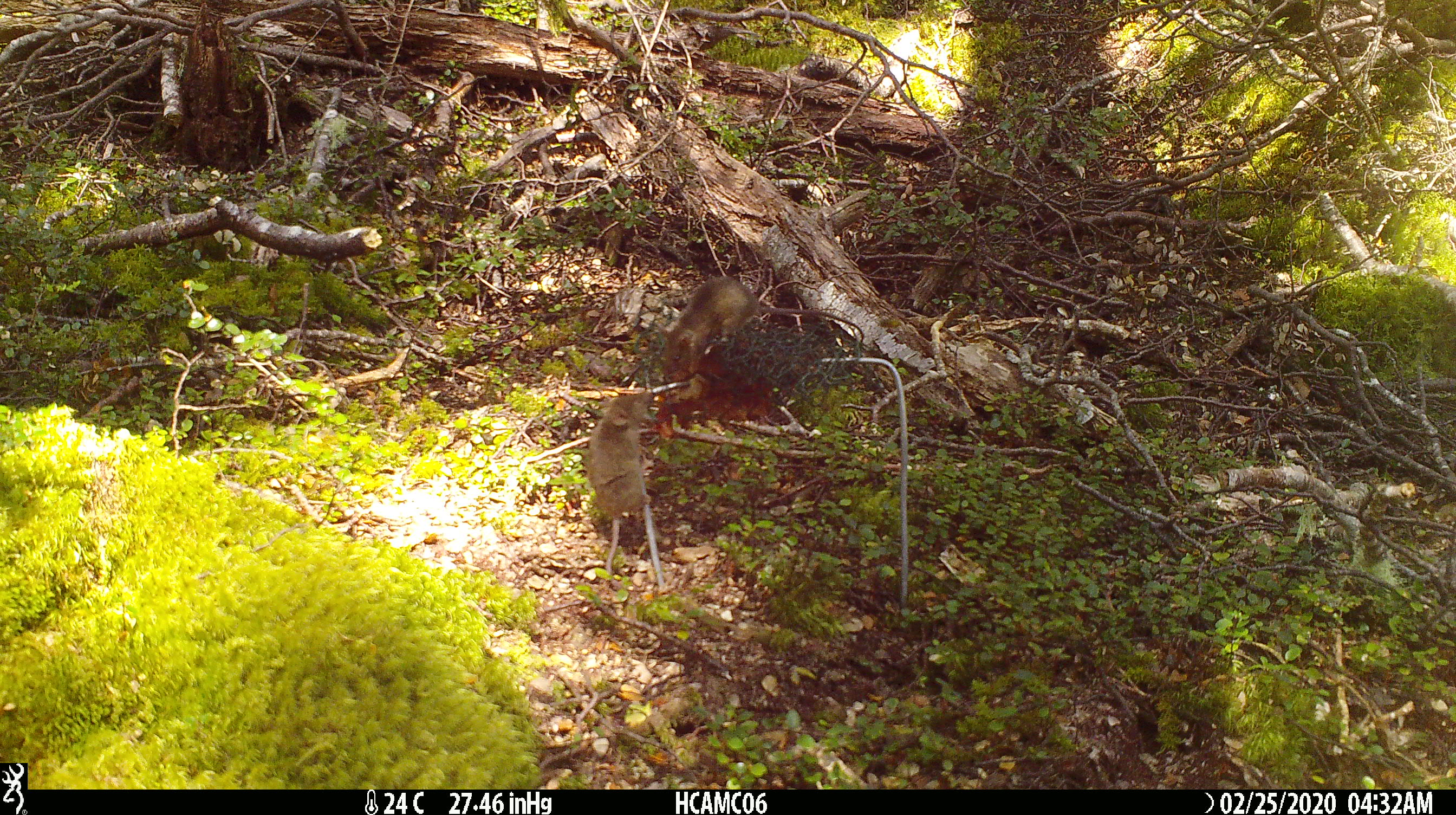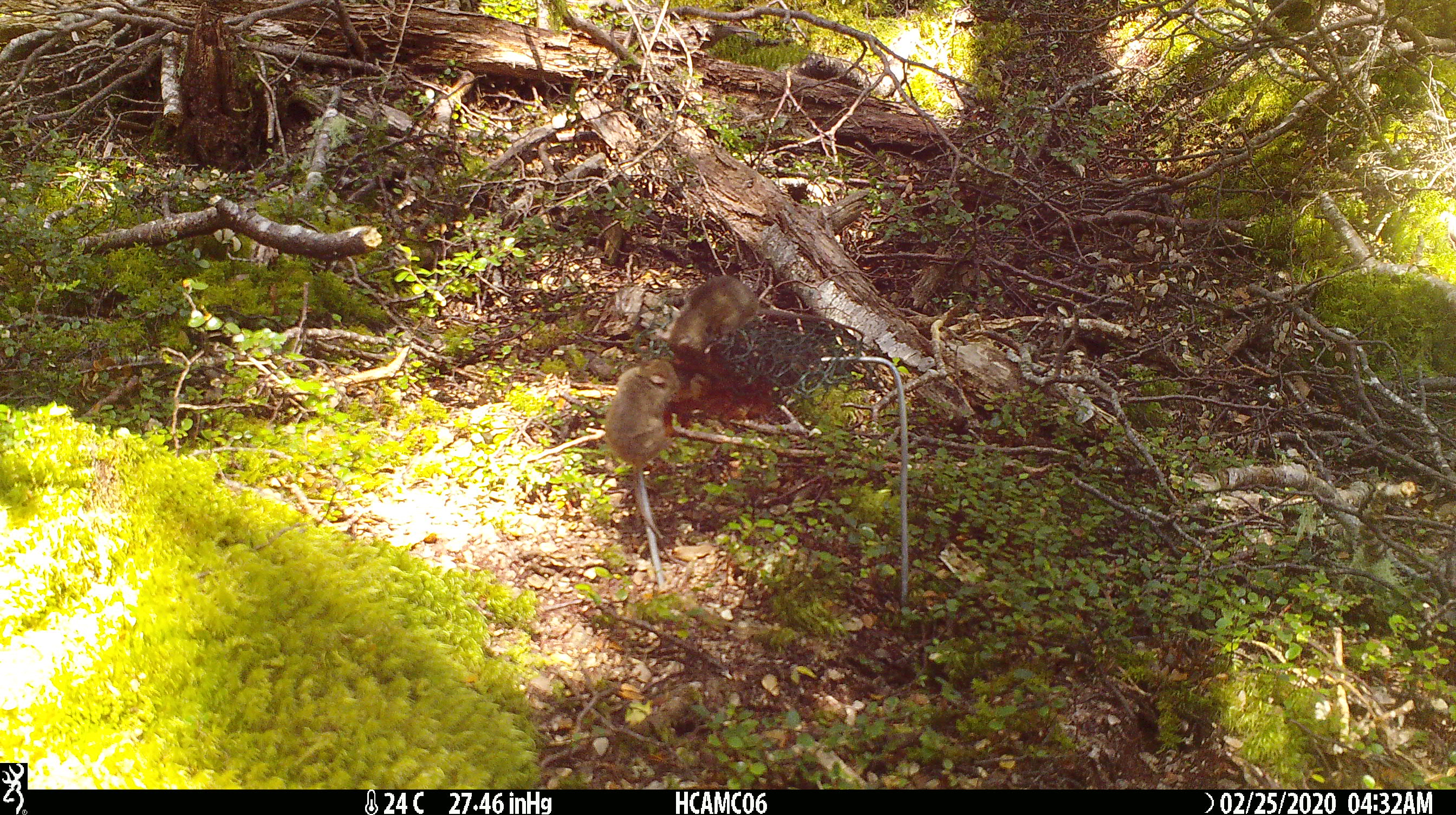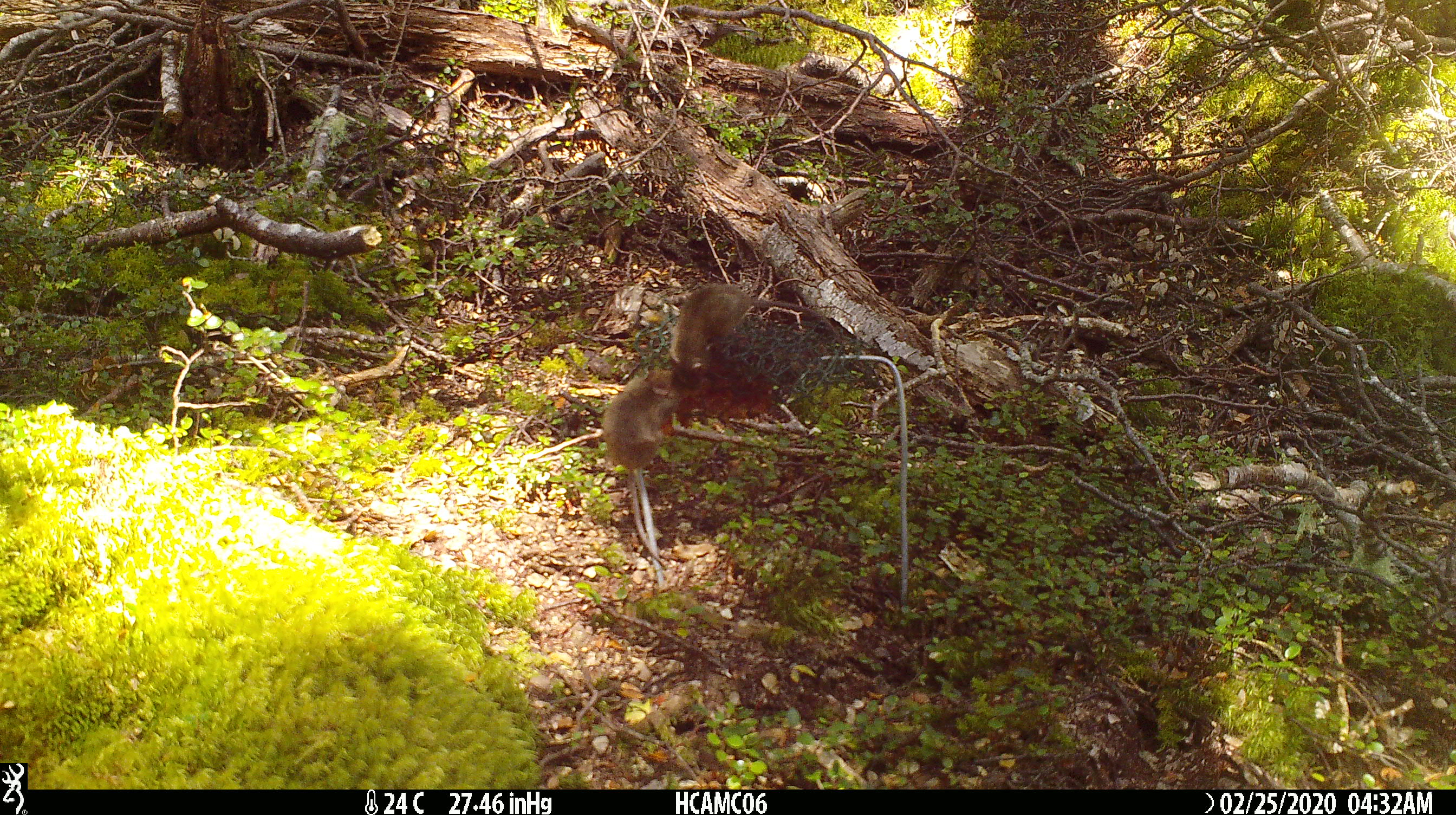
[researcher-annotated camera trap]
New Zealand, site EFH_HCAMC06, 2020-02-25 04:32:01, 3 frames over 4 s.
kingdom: Animalia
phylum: Chordata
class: Mammalia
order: Rodentia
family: Muridae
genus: Mus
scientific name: Mus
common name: mouse